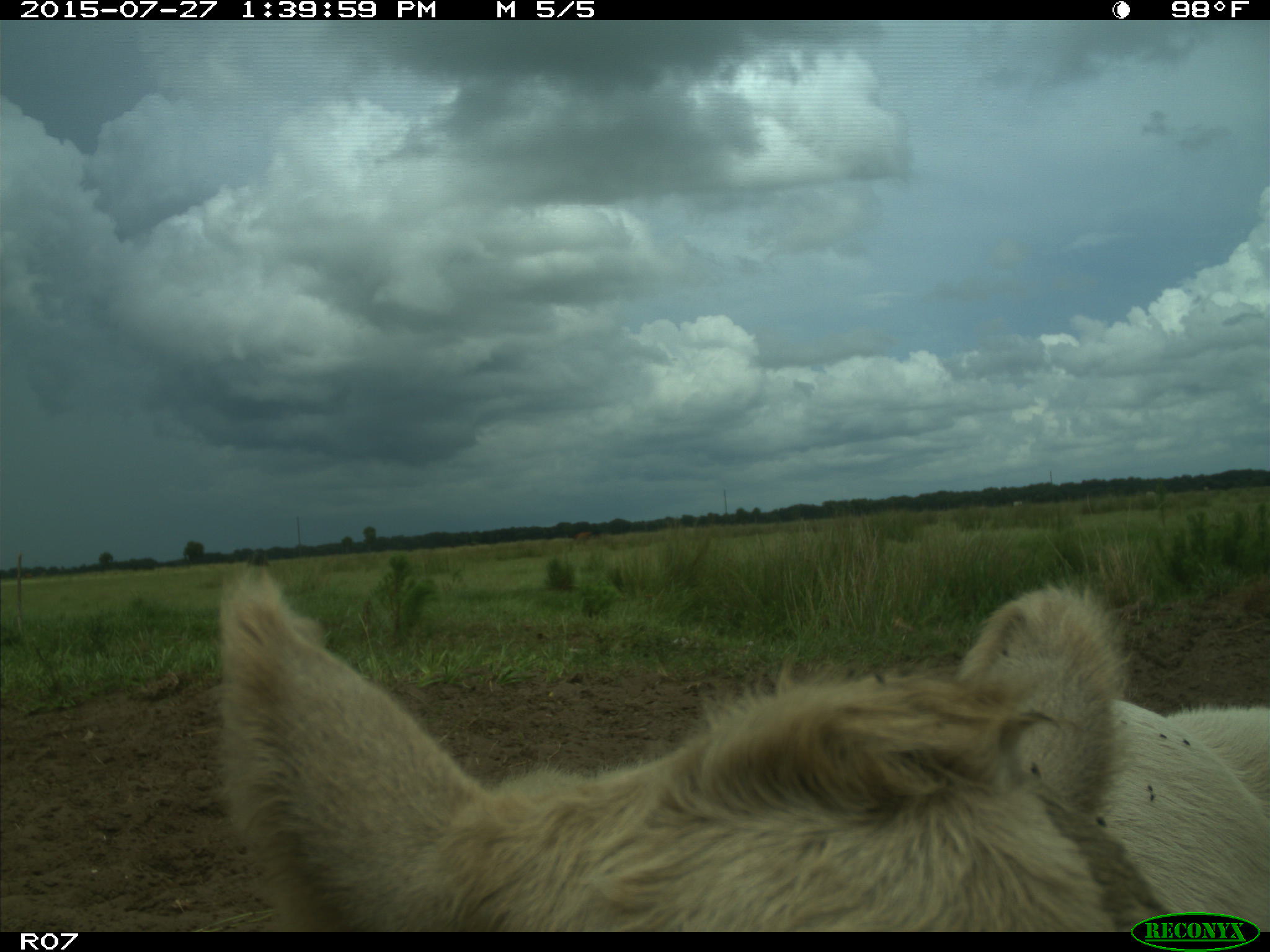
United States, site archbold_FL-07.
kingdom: Animalia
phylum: Chordata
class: Mammalia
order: Artiodactyla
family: Bovidae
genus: Bos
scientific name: Bos taurus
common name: domestic cow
Bos taurus (domestic cow).